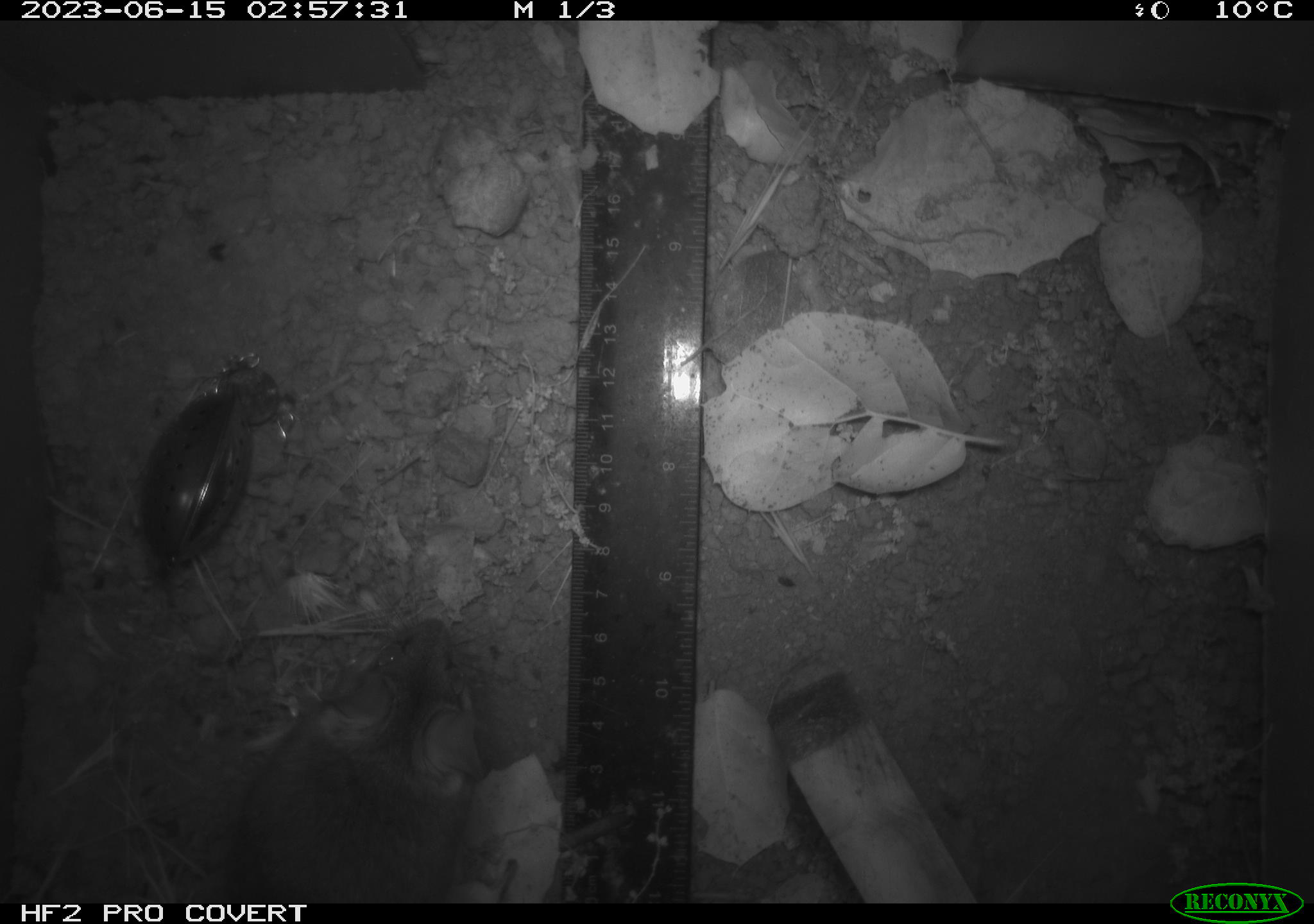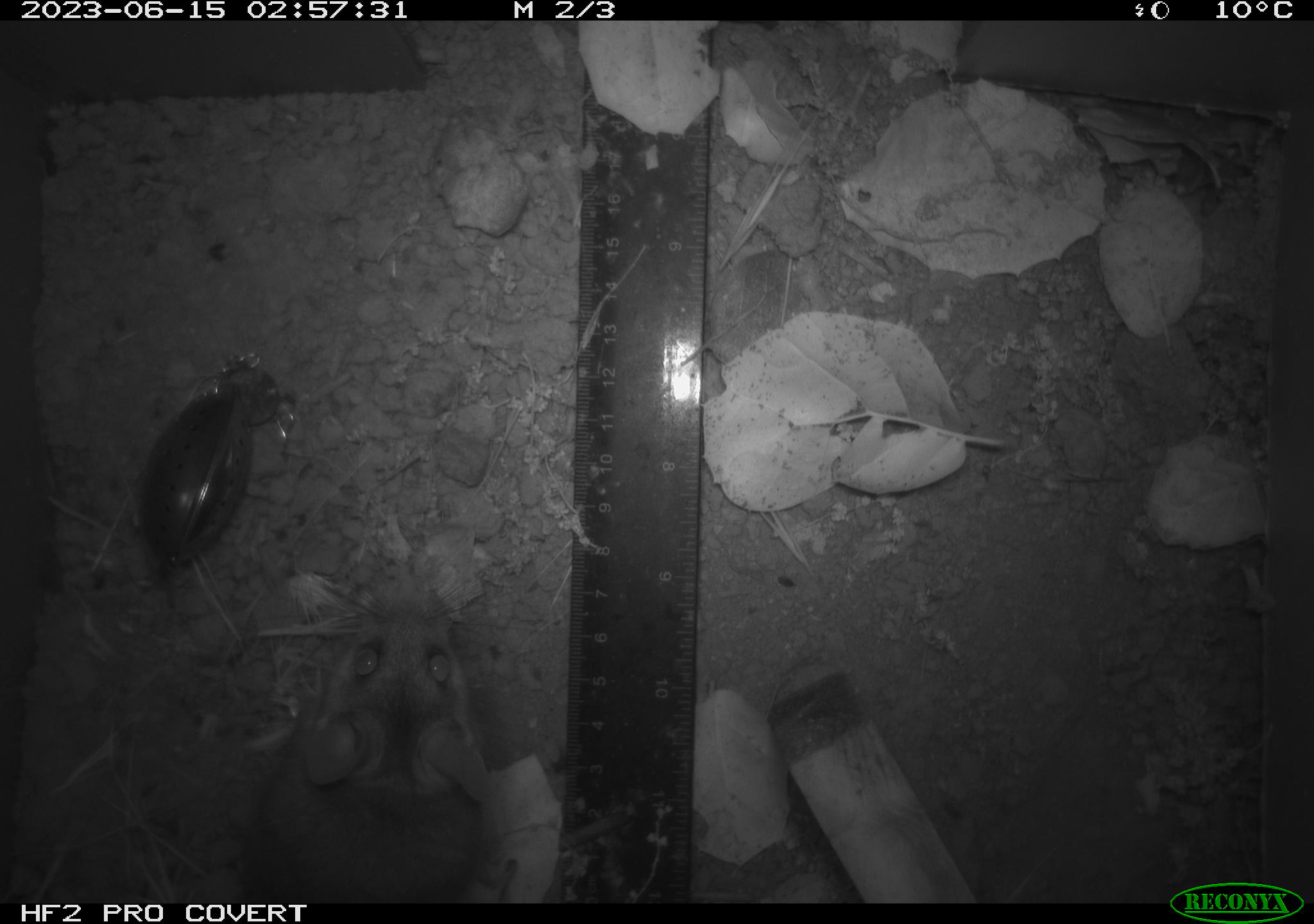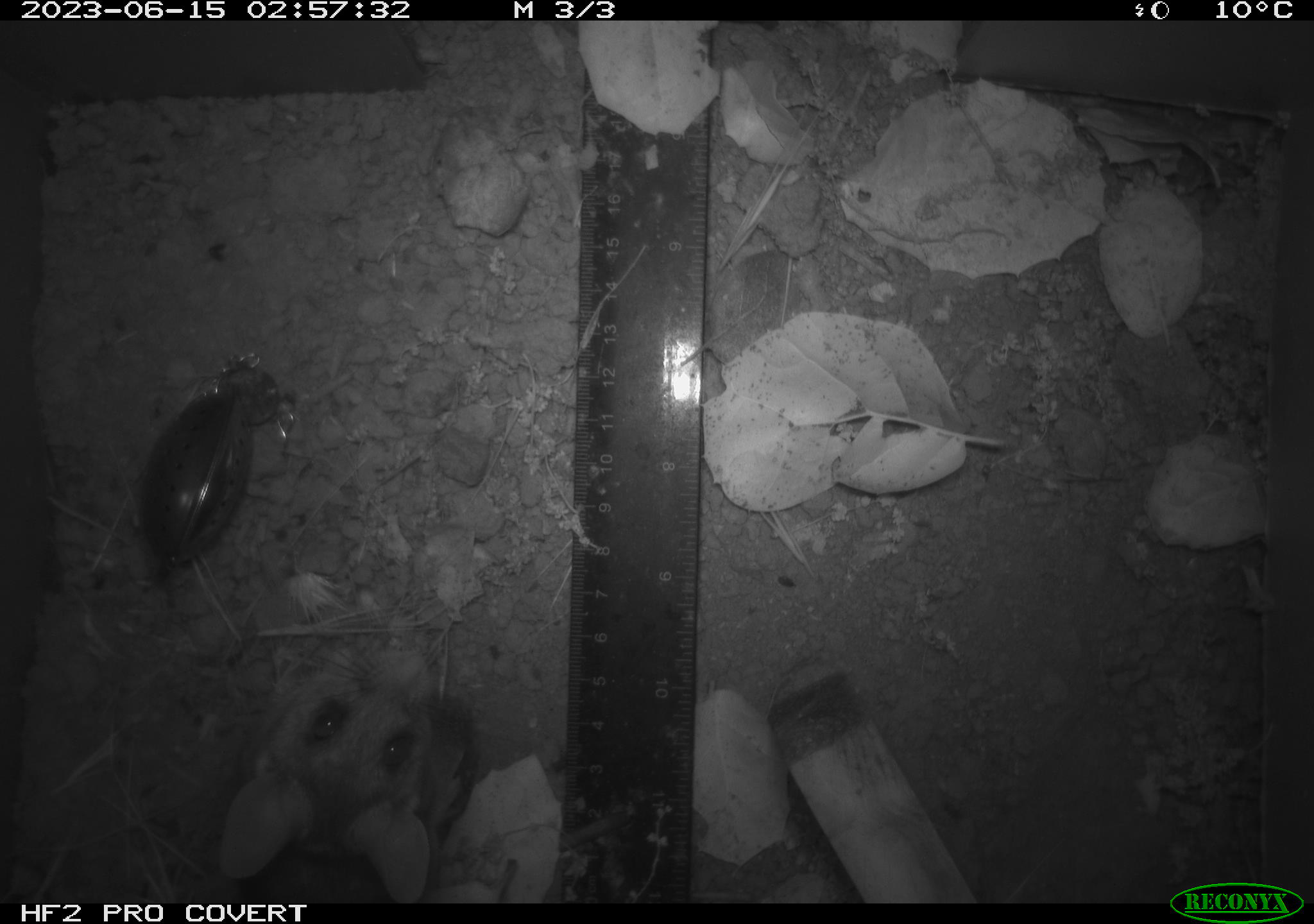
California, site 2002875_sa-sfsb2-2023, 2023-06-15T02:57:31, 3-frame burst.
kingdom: Animalia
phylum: Chordata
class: Mammalia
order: Rodentia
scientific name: Rodentia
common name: mouse species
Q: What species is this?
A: Mouse species (Rodentia).